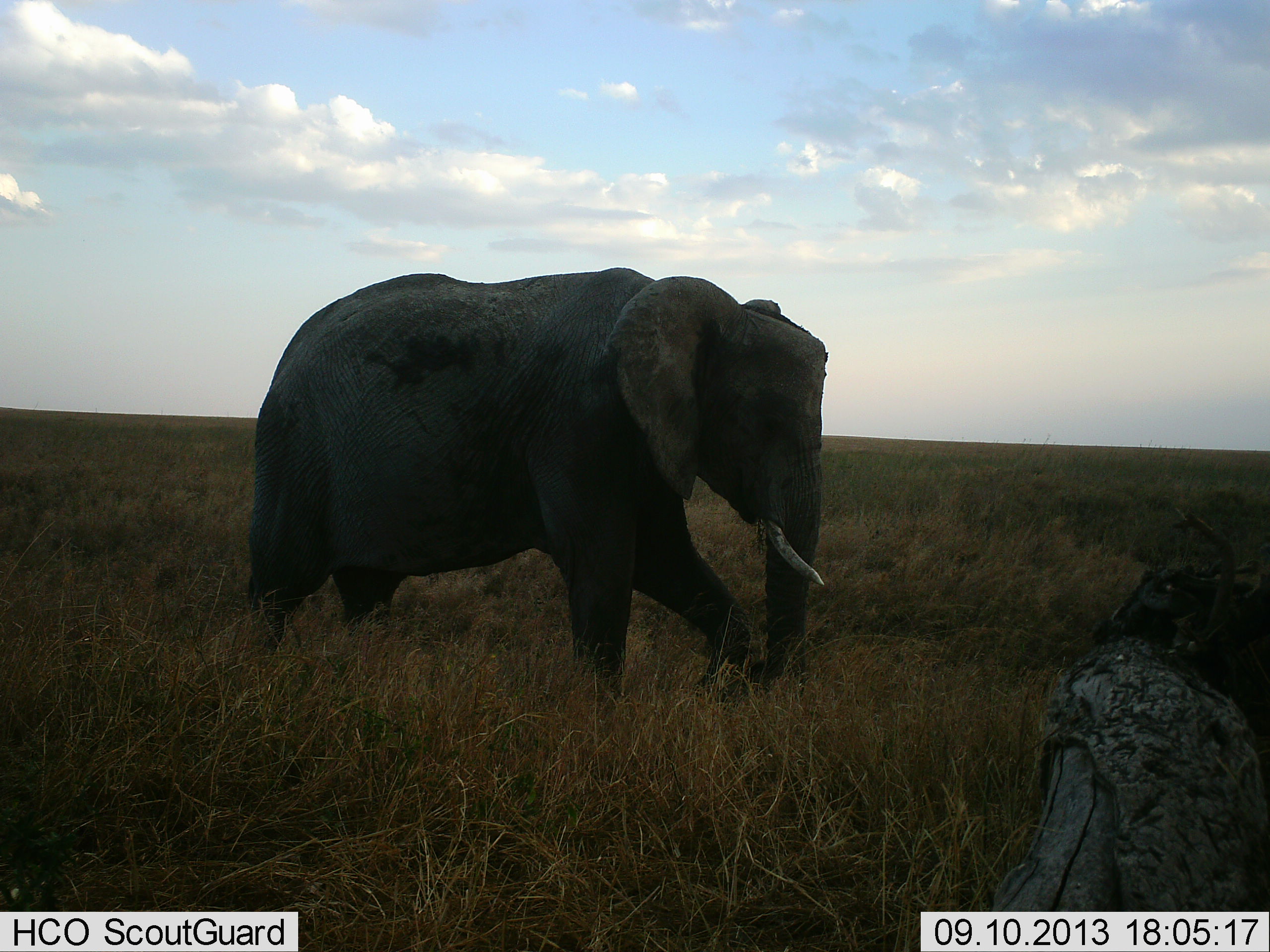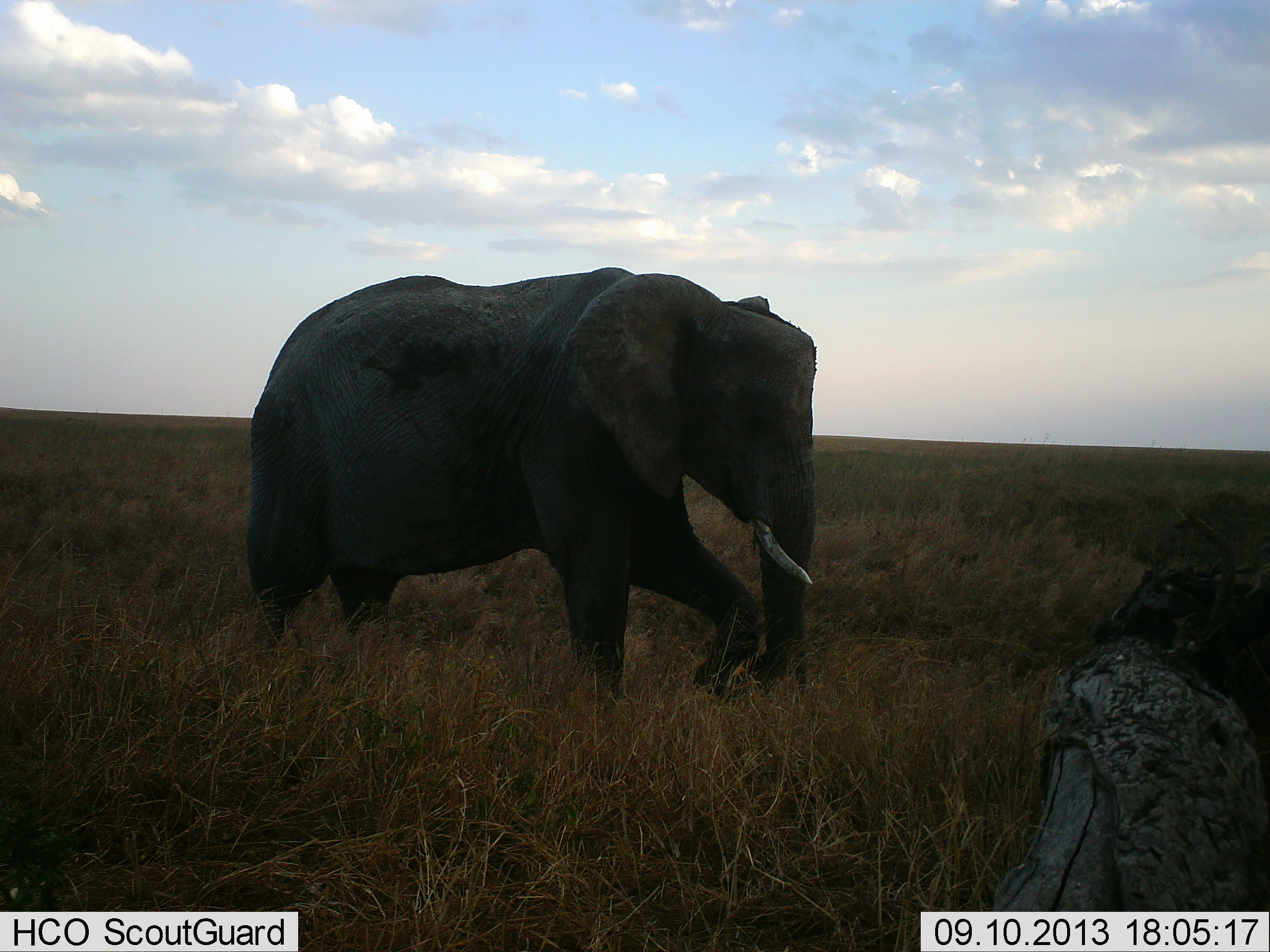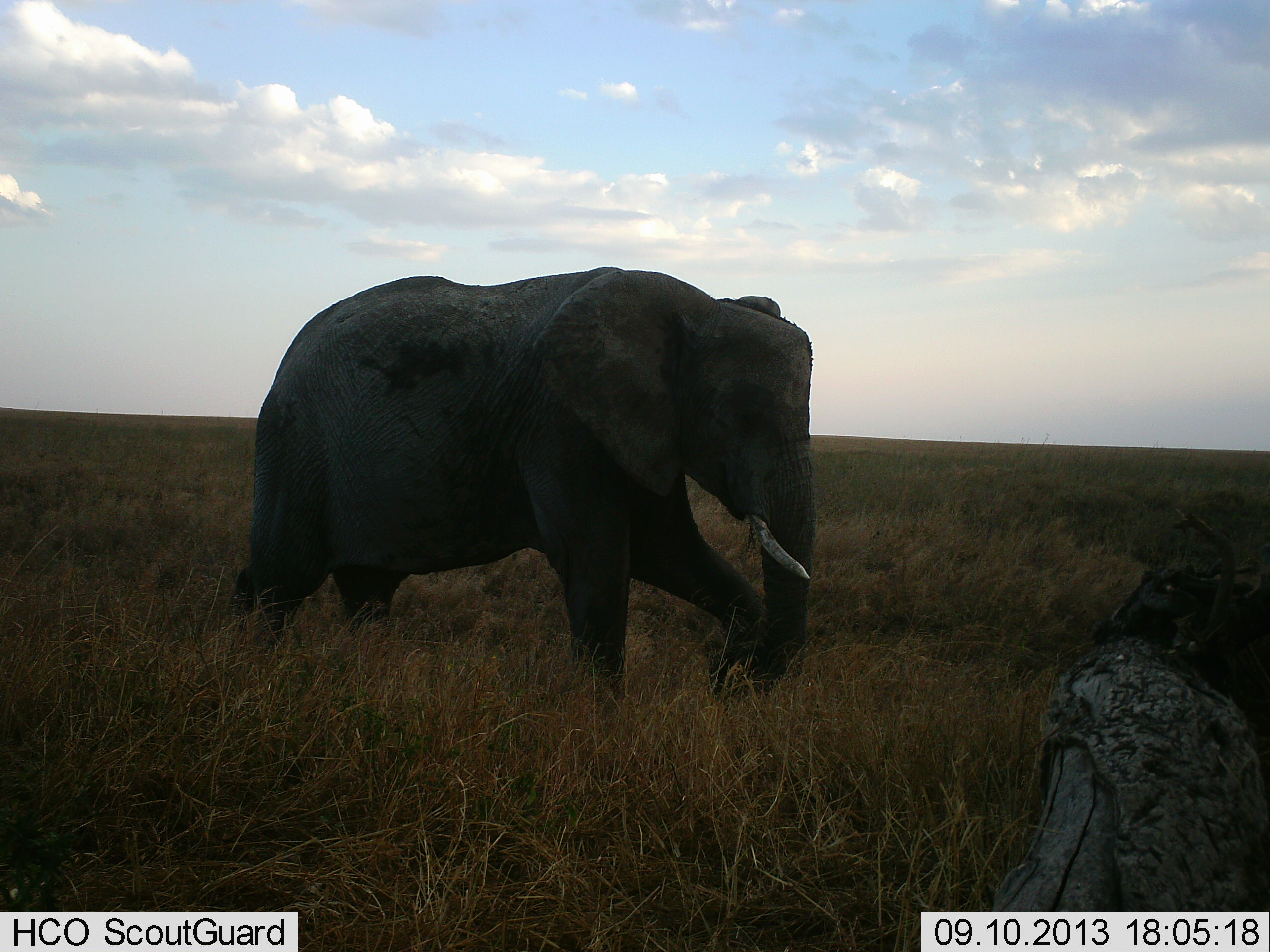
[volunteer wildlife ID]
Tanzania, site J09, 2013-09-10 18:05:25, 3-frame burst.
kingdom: Animalia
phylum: Chordata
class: Mammalia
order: Proboscidea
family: Elephantidae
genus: Loxodonta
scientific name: Loxodonta africana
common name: african bush elephant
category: elephant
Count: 1.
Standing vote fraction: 80%.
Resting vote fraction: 0%.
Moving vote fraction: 30%.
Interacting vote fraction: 0%.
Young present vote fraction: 0%.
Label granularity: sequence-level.